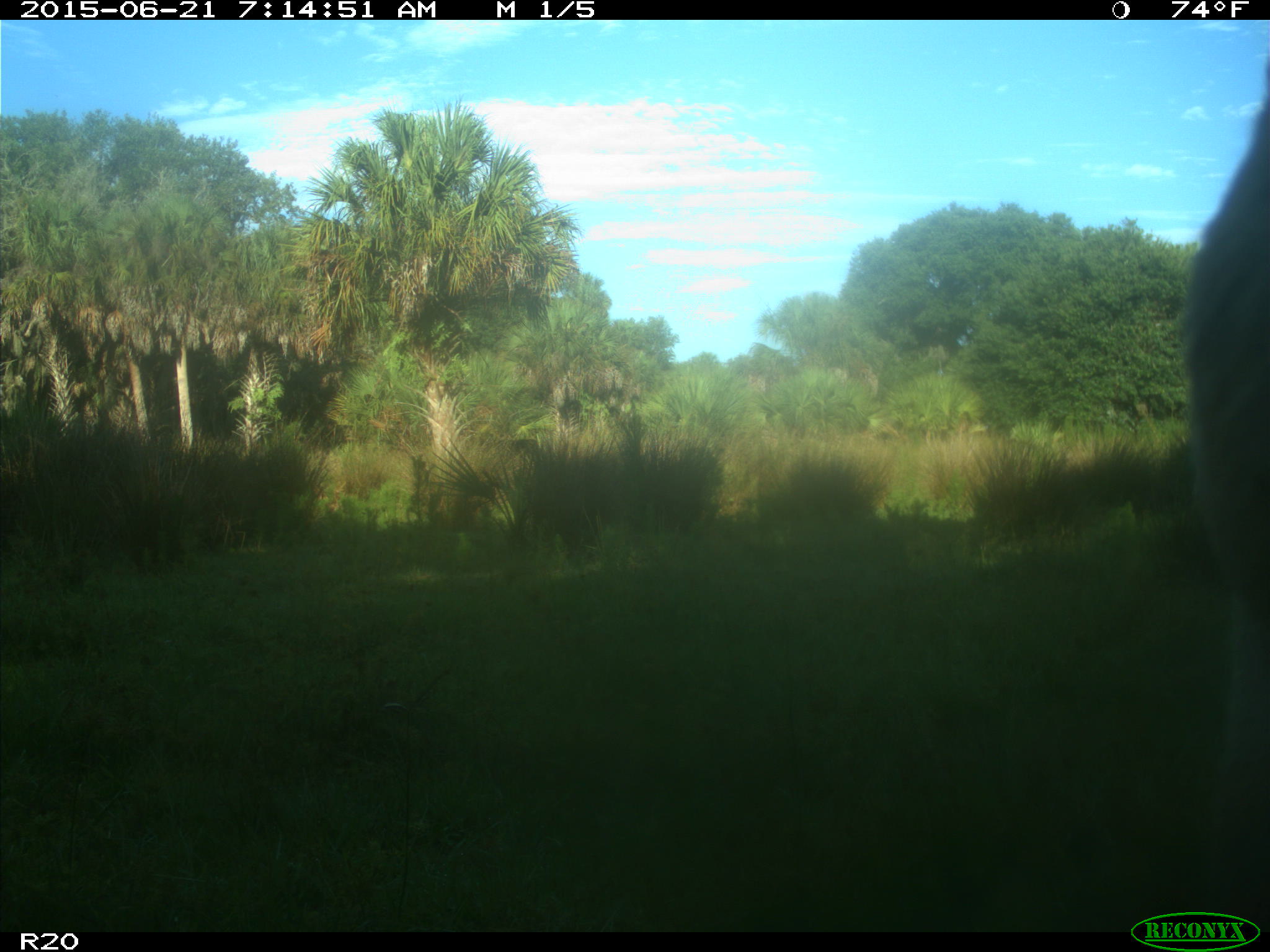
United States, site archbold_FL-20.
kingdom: Animalia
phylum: Chordata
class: Mammalia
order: Artiodactyla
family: Bovidae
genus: Bos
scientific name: Bos taurus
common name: domestic cow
Bos taurus (domestic cow).